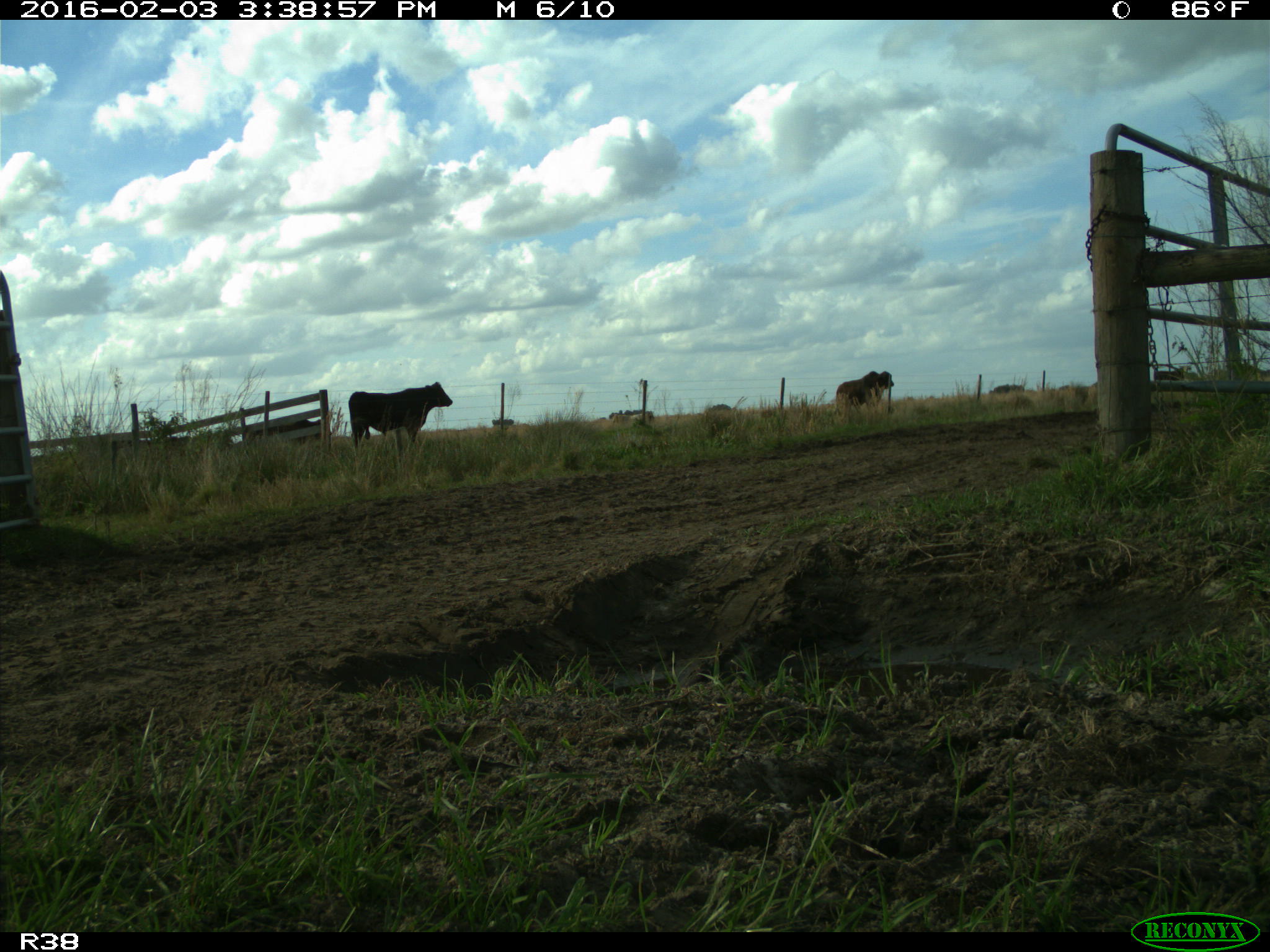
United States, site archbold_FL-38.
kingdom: Animalia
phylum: Chordata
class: Mammalia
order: Artiodactyla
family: Bovidae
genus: Bos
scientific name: Bos taurus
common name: domestic cow